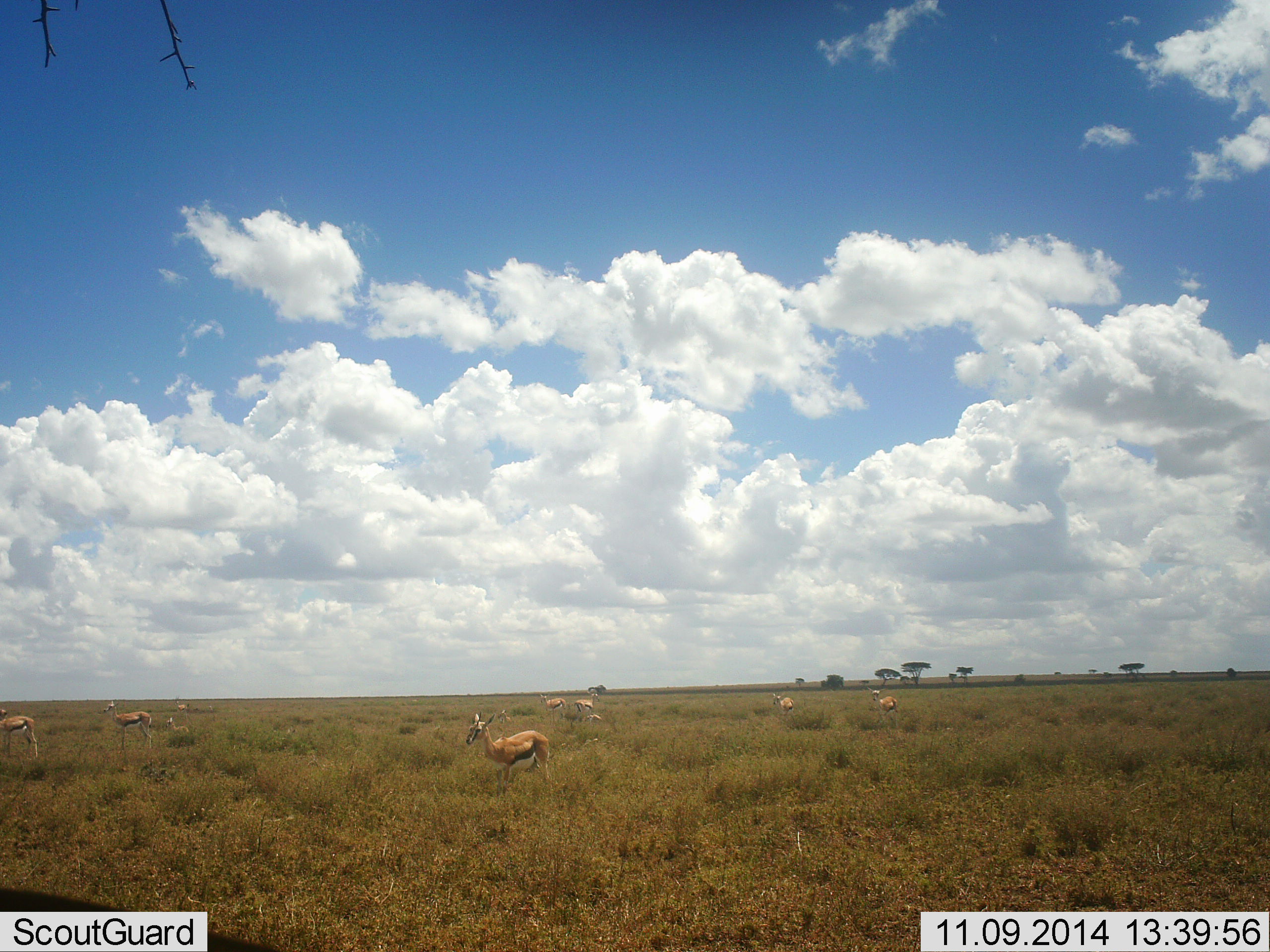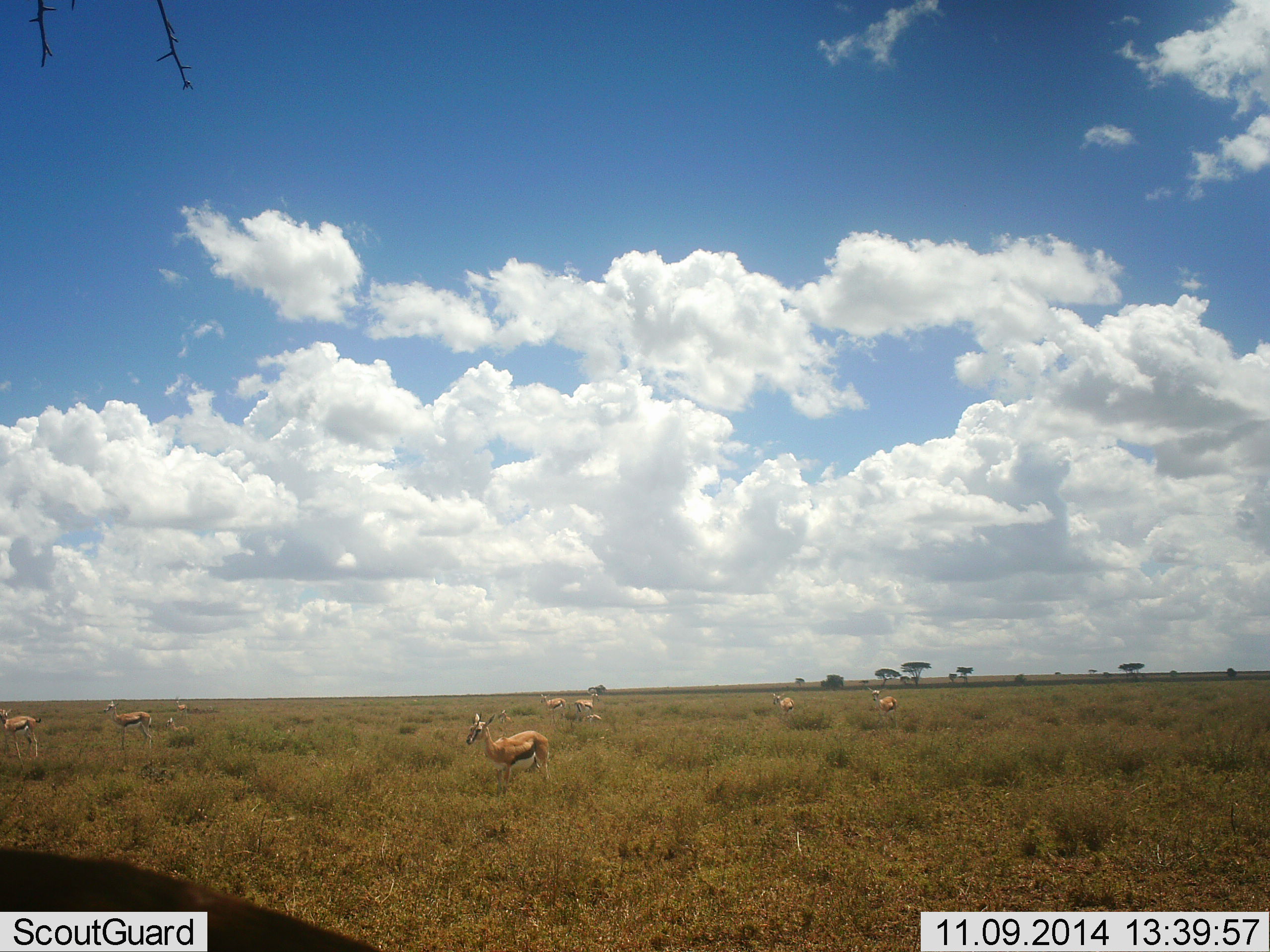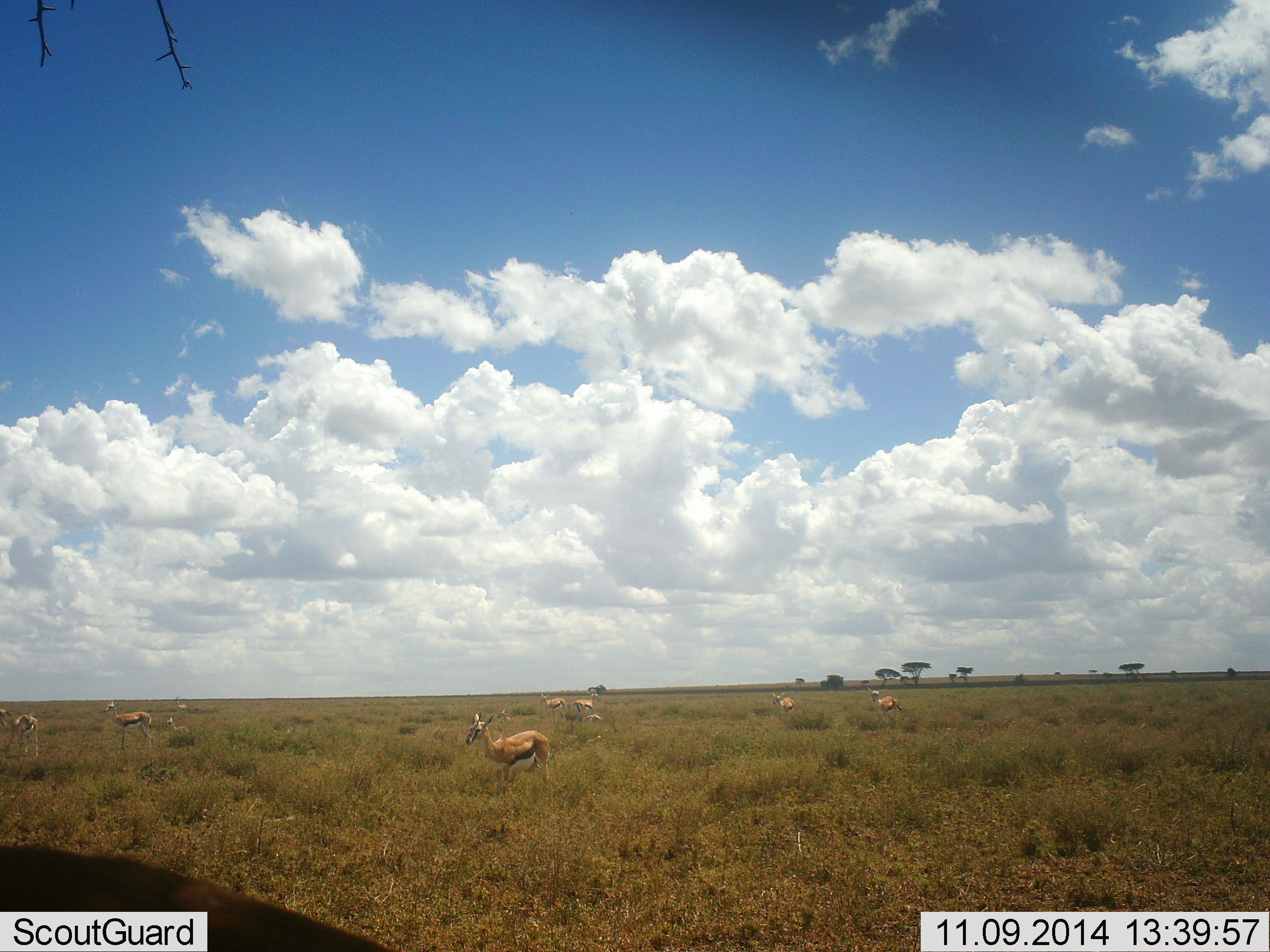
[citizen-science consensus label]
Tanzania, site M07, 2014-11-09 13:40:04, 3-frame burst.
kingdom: Animalia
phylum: Chordata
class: Mammalia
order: Artiodactyla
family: Bovidae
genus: Eudorcas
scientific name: Eudorcas thomsonii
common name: thomson's gazelle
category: gazellethomsons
Gazellethomsons (thomson's gazelle) (Eudorcas thomsonii), count 10. Behavior (volunteer vote fractions): standing 70%, resting 10%, moving 20%, interacting 0%. Young present (vote fraction): 0%. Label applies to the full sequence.